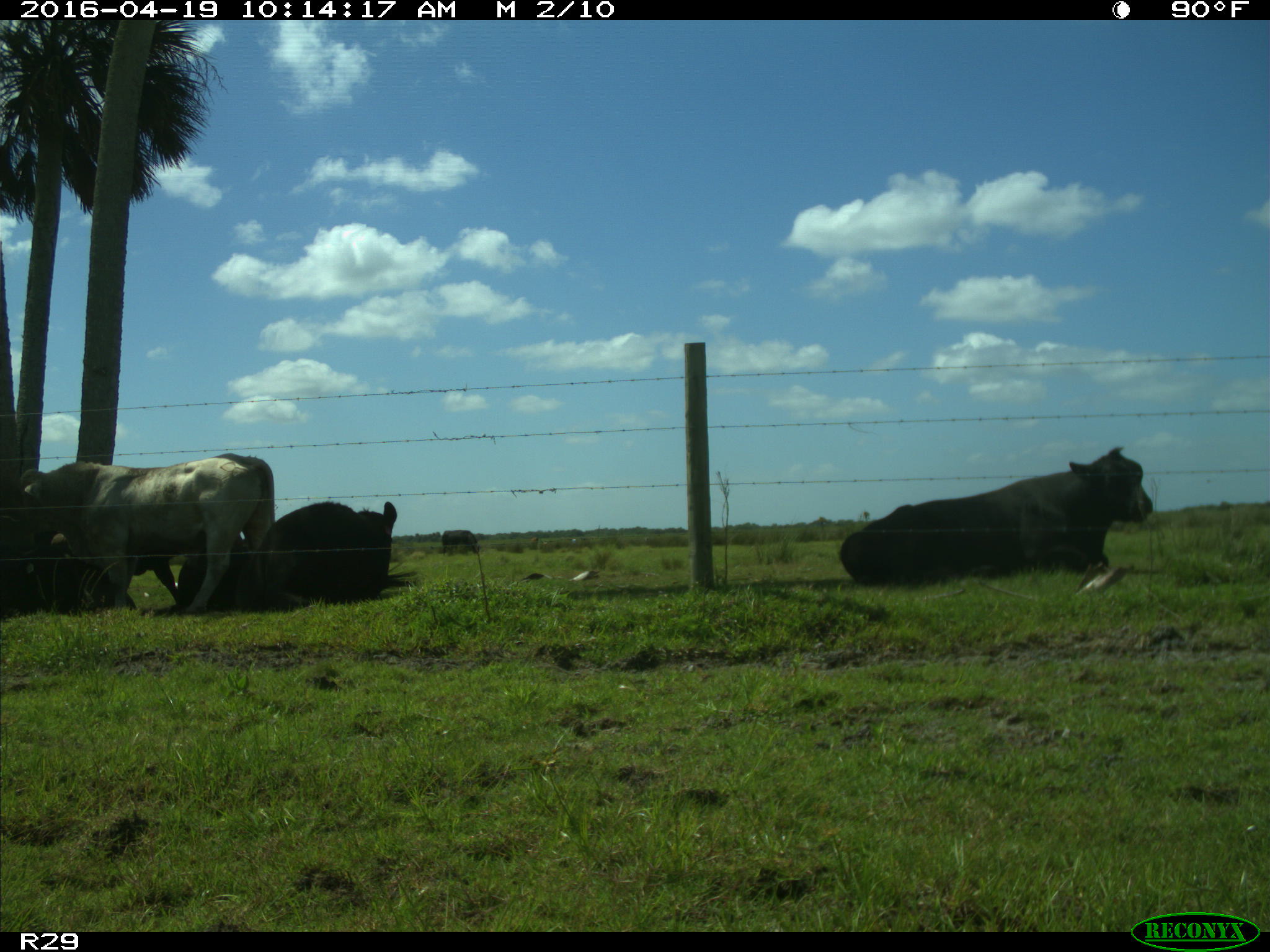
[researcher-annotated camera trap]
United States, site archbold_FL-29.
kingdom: Animalia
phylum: Chordata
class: Mammalia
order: Artiodactyla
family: Bovidae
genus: Bos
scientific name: Bos taurus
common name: domestic cow